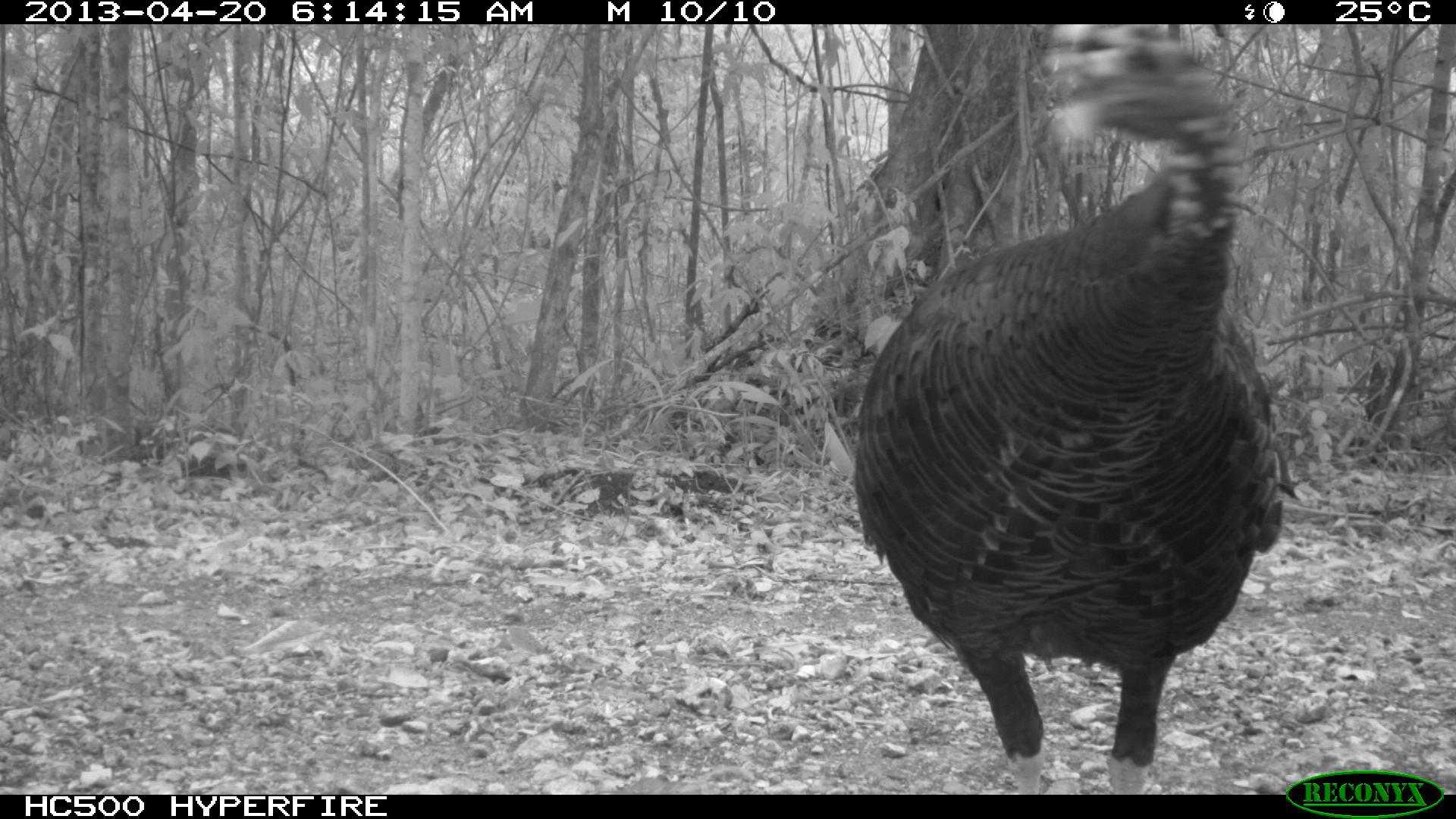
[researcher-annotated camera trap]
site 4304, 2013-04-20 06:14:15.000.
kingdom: Animalia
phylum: Chordata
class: Aves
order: Galliformes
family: Phasianidae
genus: Meleagris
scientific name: Meleagris ocellata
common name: ocellated turkey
Meleagris ocellata (ocellated turkey), count 1.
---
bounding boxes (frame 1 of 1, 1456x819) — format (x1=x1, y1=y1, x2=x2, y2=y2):
meleagris ocellata: (x1=852, y1=24, x2=1298, y2=795)